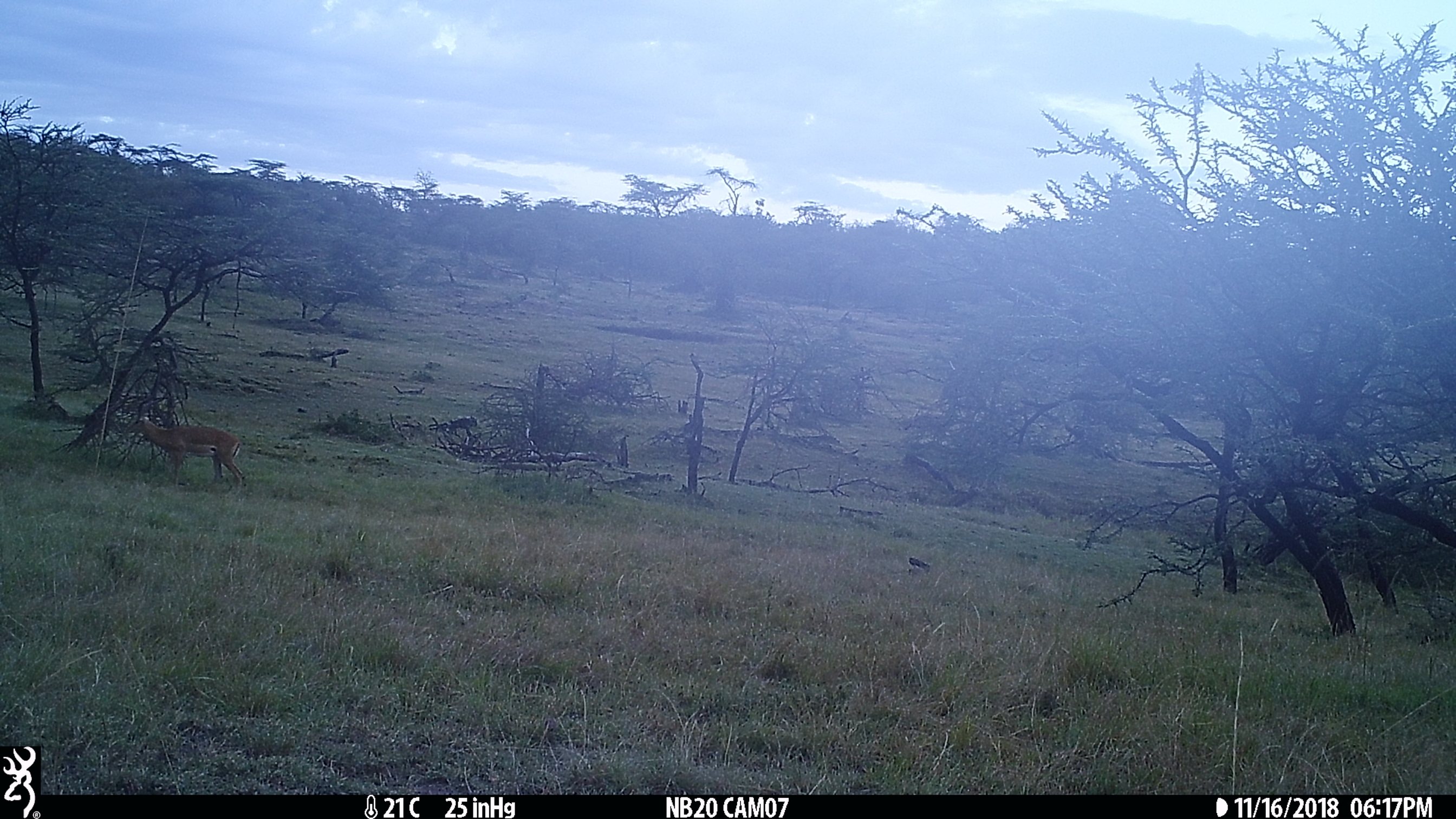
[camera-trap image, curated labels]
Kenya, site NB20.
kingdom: Animalia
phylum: Chordata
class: Mammalia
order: Artiodactyla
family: Bovidae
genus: Aepyceros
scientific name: Aepyceros melampus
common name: impala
Impala (Aepyceros melampus).